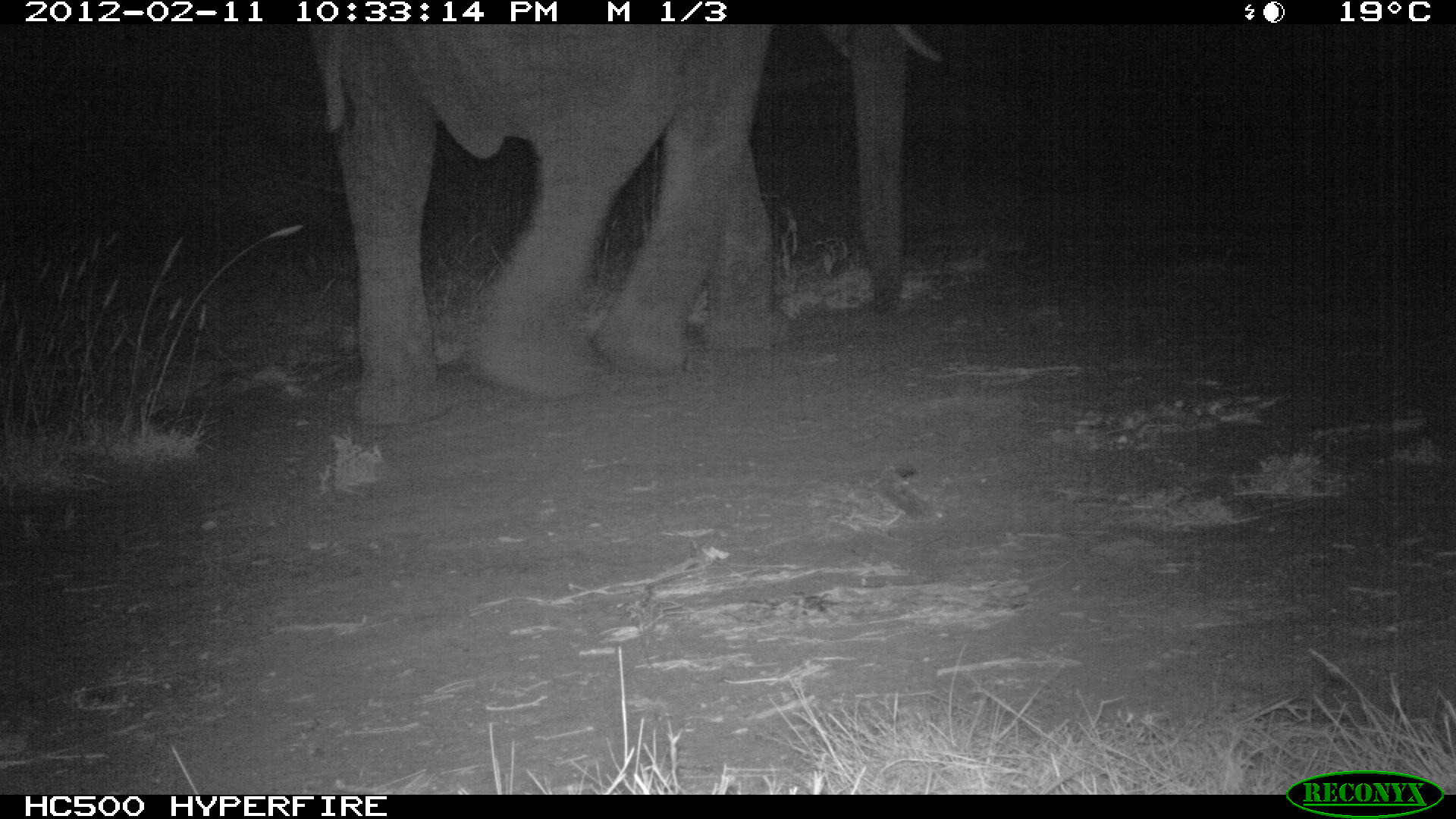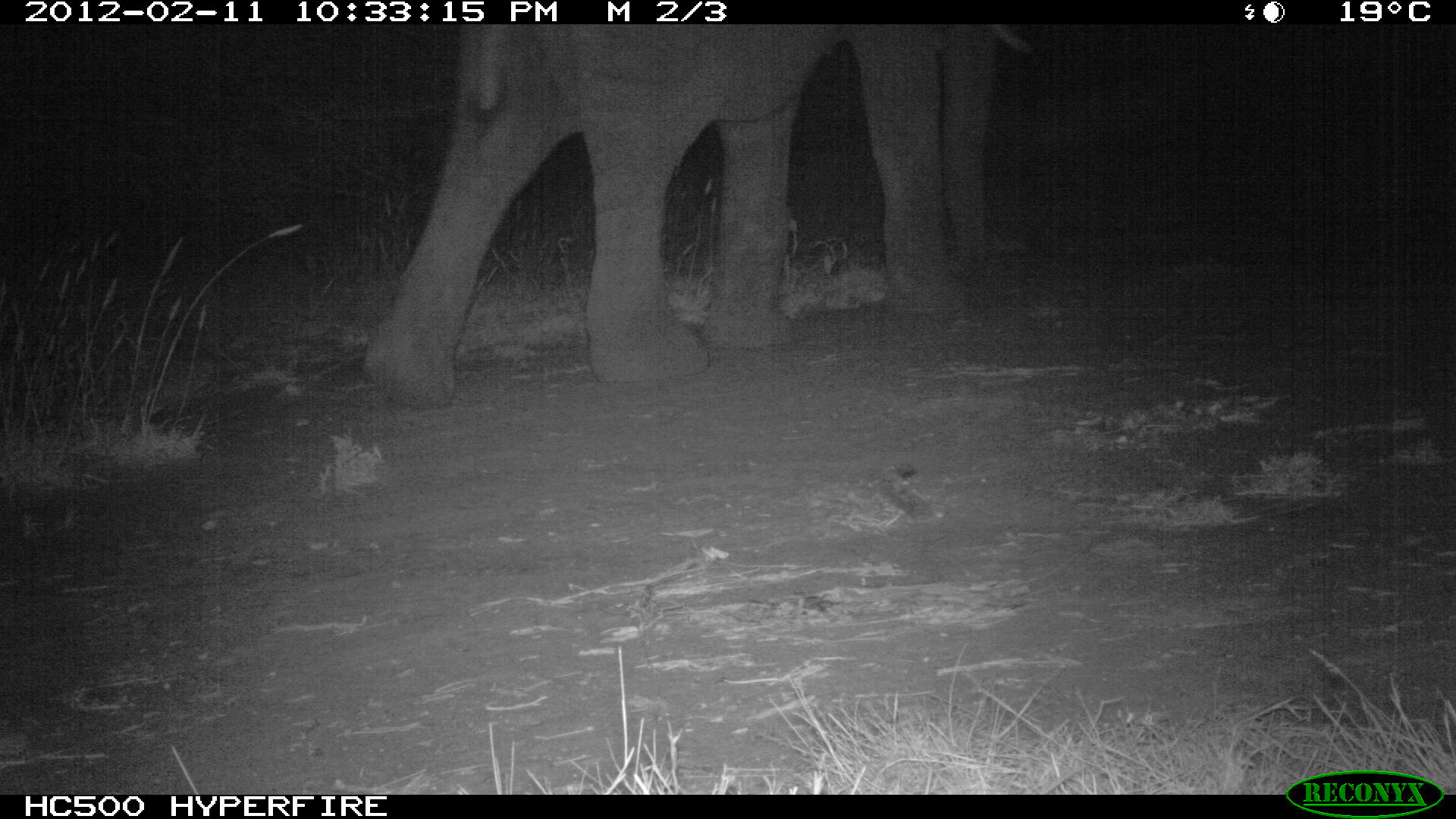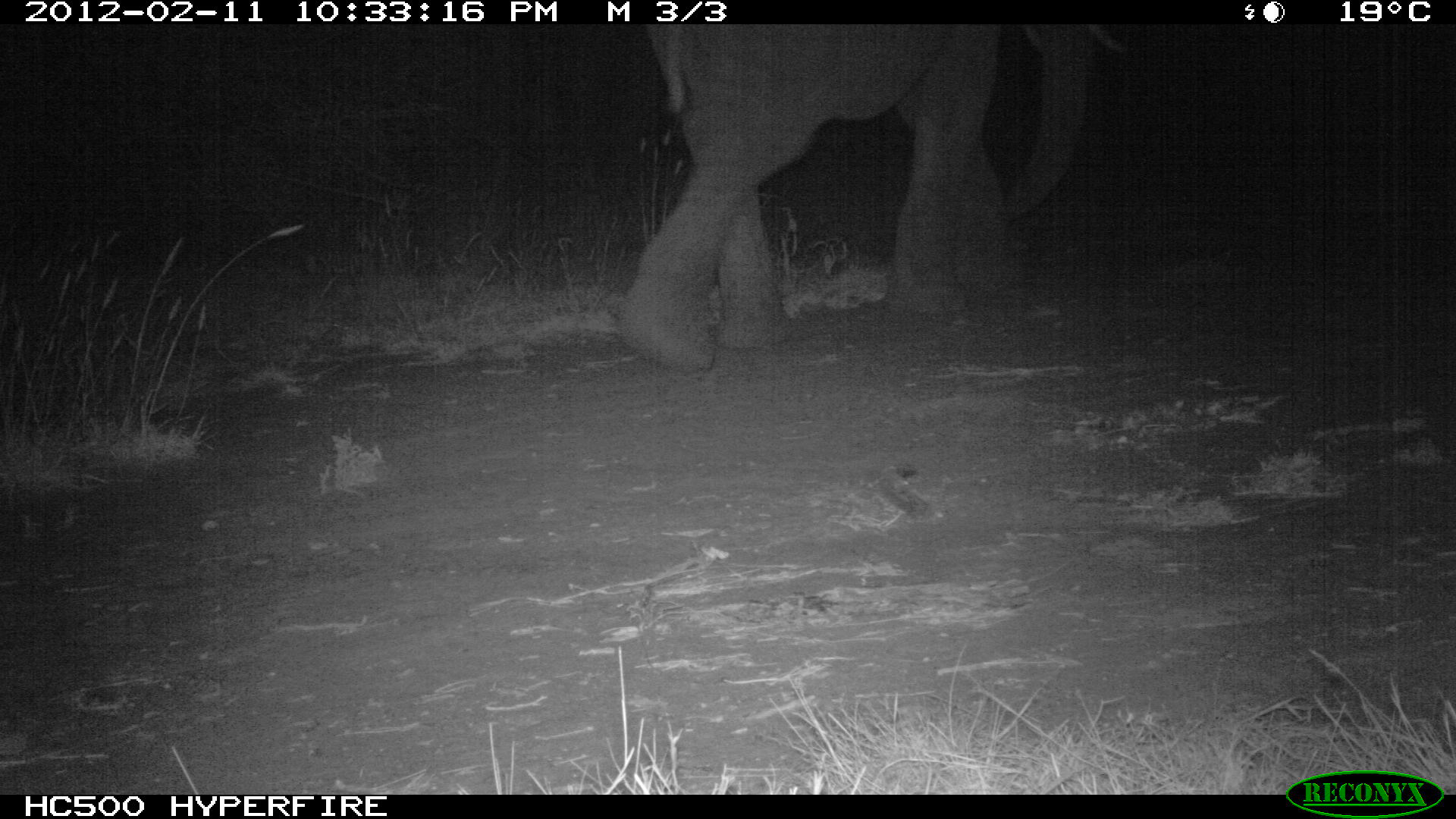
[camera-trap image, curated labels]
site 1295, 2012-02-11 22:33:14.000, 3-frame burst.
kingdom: Animalia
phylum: Chordata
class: Mammalia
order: Proboscidea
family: Elephantidae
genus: Loxodonta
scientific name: Loxodonta africana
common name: african bush elephant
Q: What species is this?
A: Loxodonta africana (african bush elephant).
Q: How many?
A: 1.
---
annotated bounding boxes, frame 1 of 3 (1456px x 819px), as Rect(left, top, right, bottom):
loxodonta africana: Rect(308, 23, 944, 422)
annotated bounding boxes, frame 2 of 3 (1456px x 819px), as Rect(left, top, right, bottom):
loxodonta africana: Rect(363, 23, 1034, 409)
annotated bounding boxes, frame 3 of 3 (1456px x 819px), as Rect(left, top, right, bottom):
loxodonta africana: Rect(618, 26, 1129, 377)